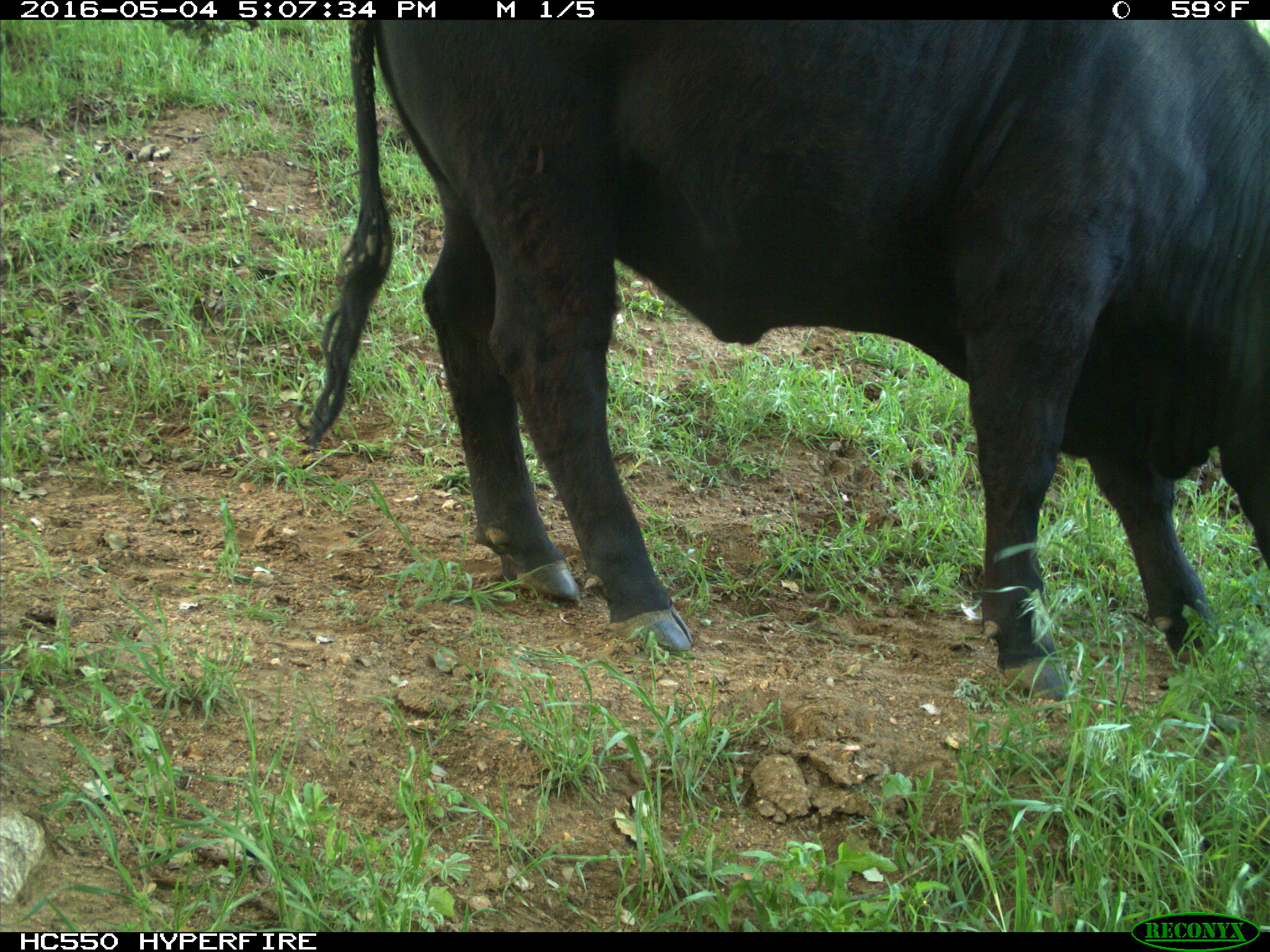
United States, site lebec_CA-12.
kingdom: Animalia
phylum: Chordata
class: Mammalia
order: Artiodactyla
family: Bovidae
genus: Bos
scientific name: Bos taurus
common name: domestic cow